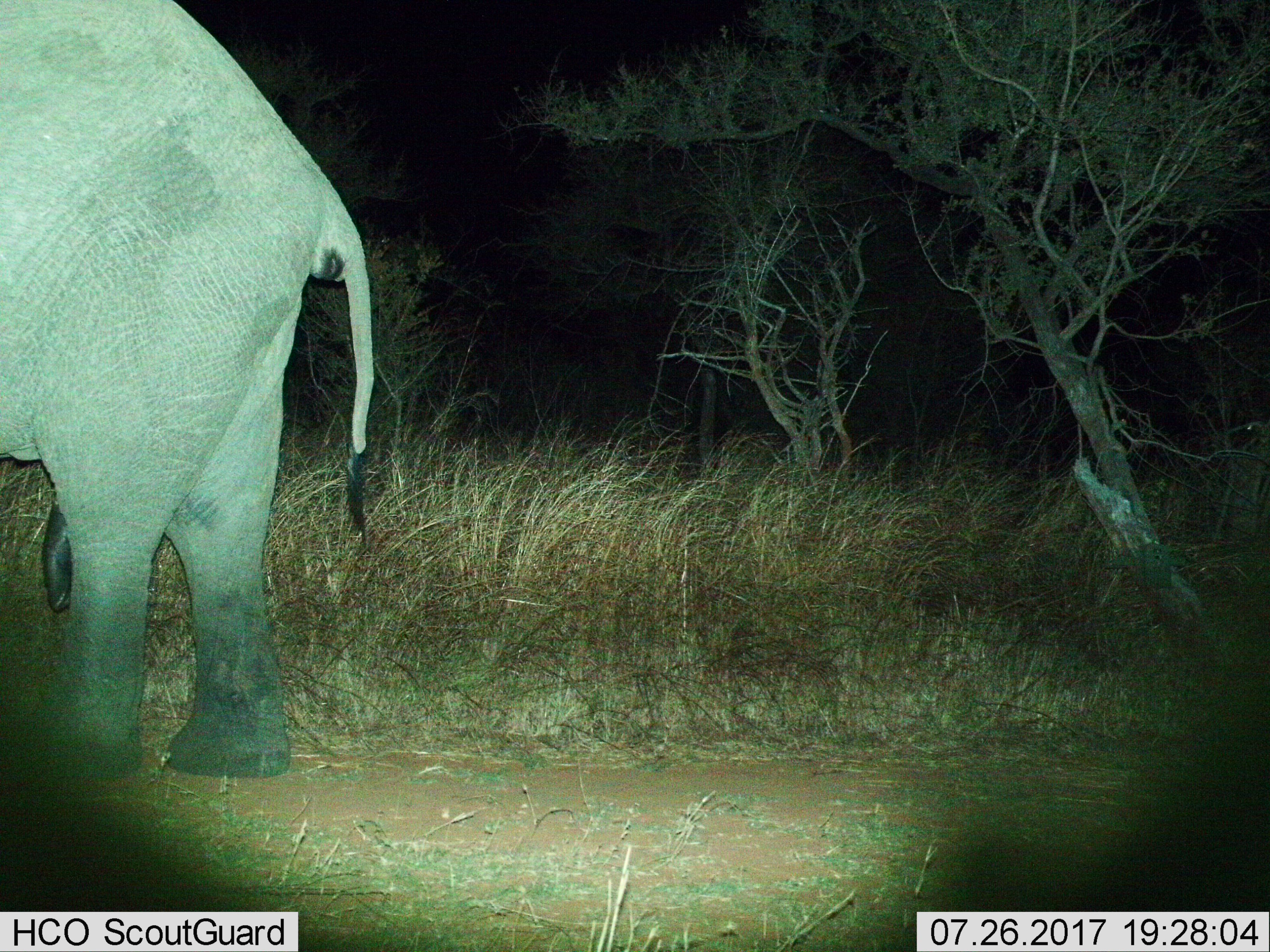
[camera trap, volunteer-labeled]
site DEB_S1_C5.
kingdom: Animalia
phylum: Chordata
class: Mammalia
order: Proboscidea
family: Elephantidae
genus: Loxodonta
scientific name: Loxodonta africana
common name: african bush elephant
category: elephant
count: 1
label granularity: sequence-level